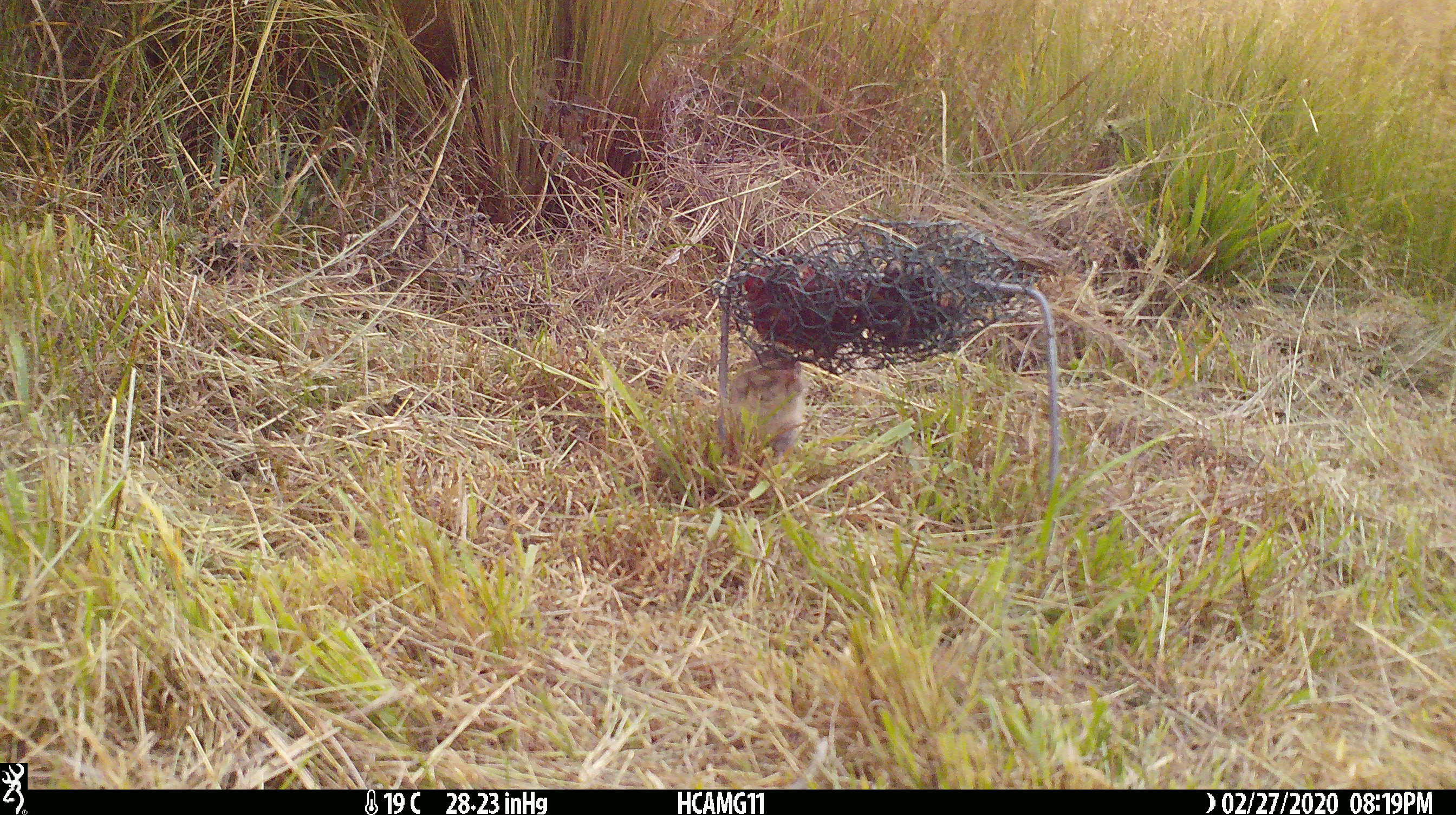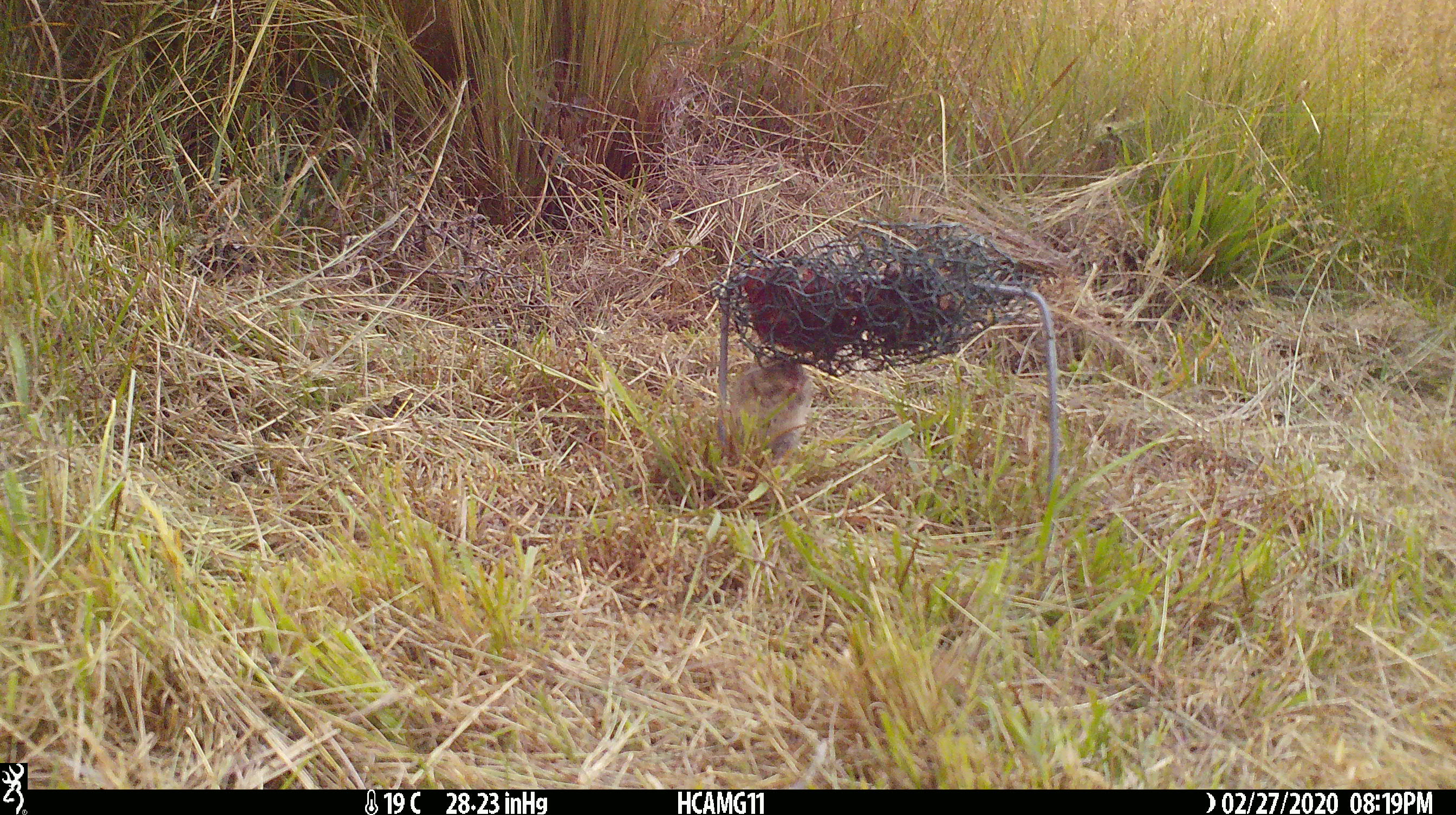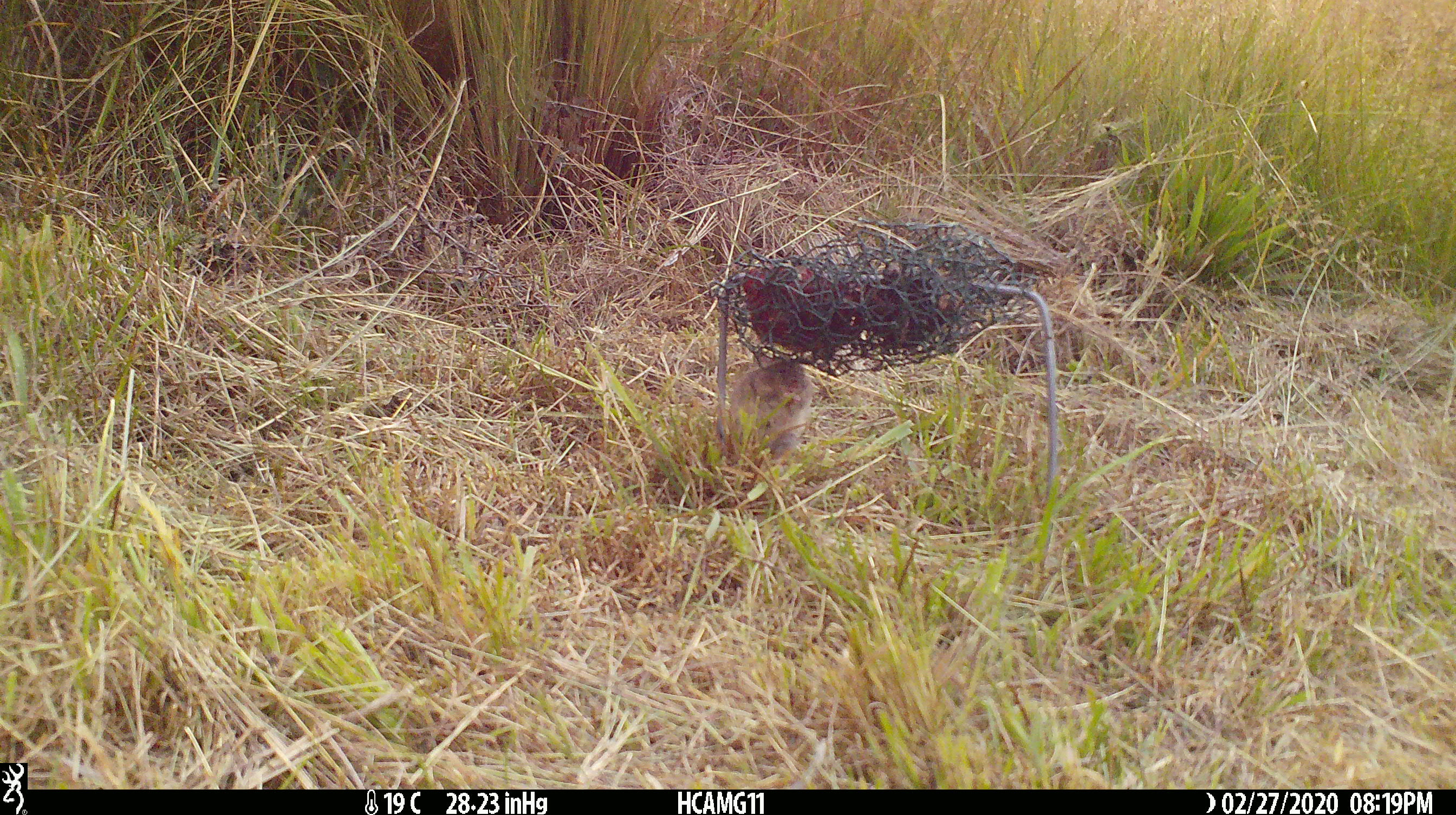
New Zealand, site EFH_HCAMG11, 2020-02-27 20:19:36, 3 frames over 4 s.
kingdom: Animalia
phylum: Chordata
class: Mammalia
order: Rodentia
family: Muridae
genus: Mus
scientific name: Mus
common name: mouse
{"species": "mouse (Mus)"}